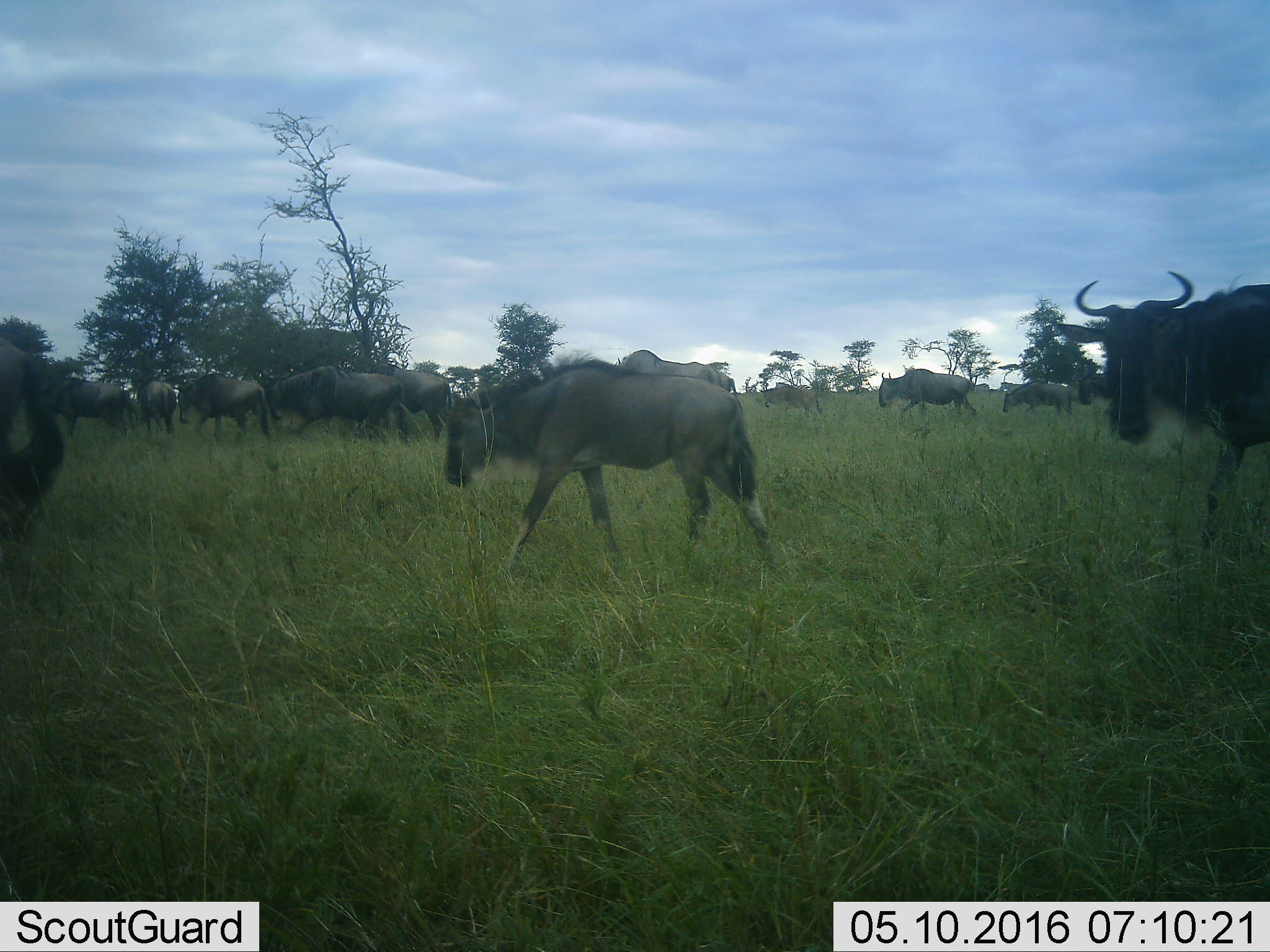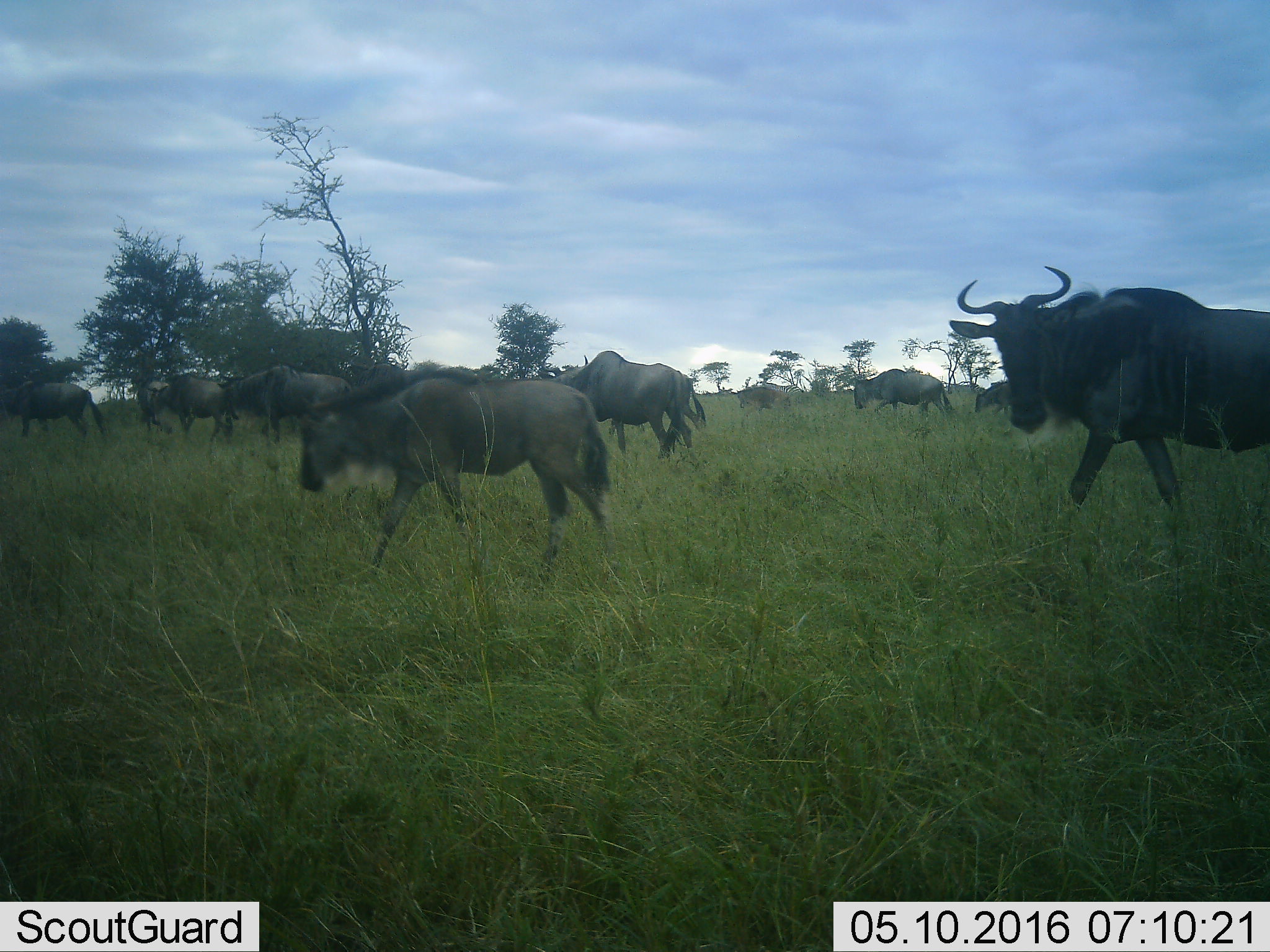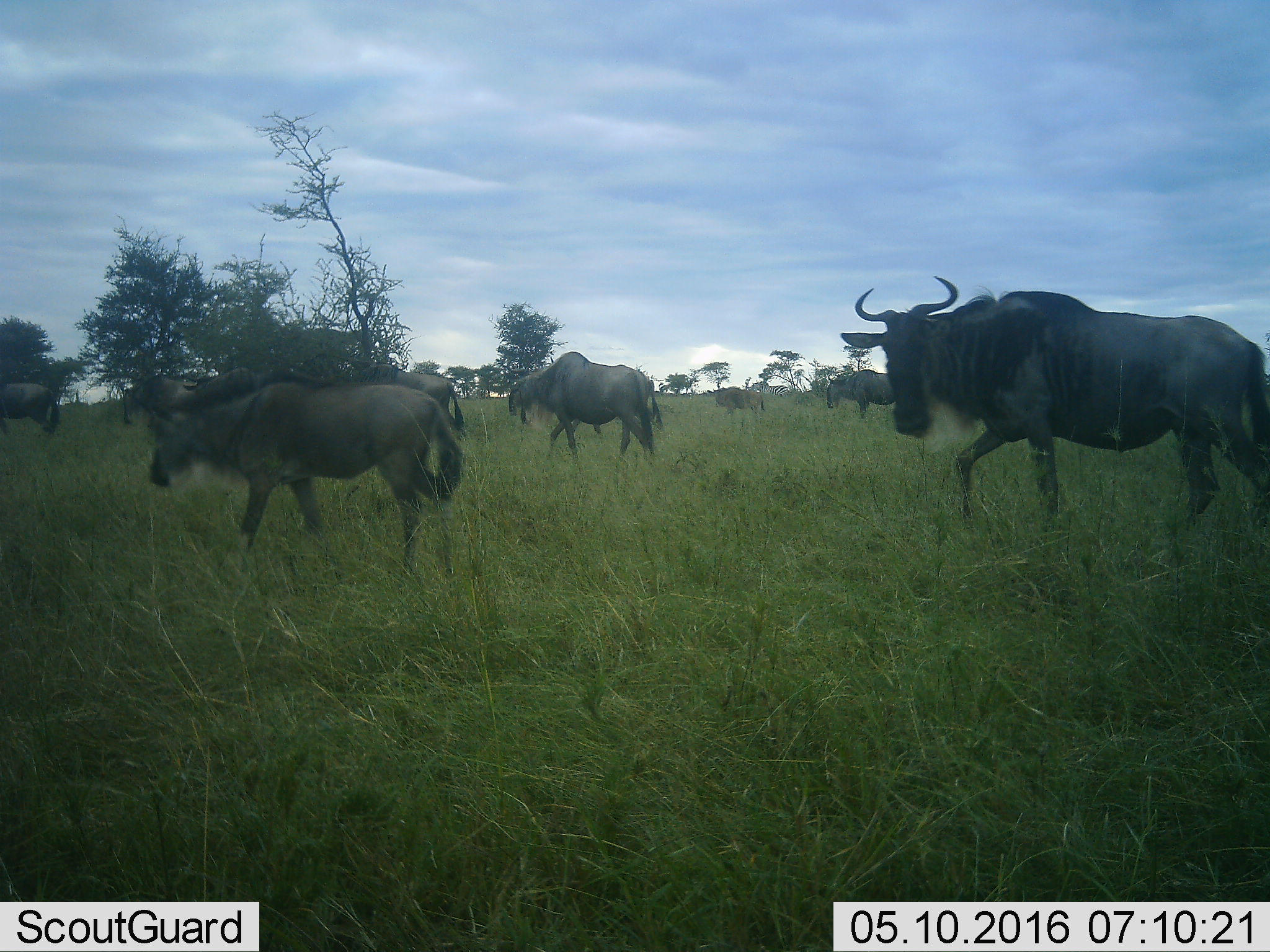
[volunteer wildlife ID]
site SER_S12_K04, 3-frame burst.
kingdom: Animalia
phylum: Chordata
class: Mammalia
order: Artiodactyla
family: Bovidae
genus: Connochaetes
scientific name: Connochaetes taurinus taurinus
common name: blue wildebeest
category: wildebeestblue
Wildebeestblue (blue wildebeest) (Connochaetes taurinus taurinus), count 11-50. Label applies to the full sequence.